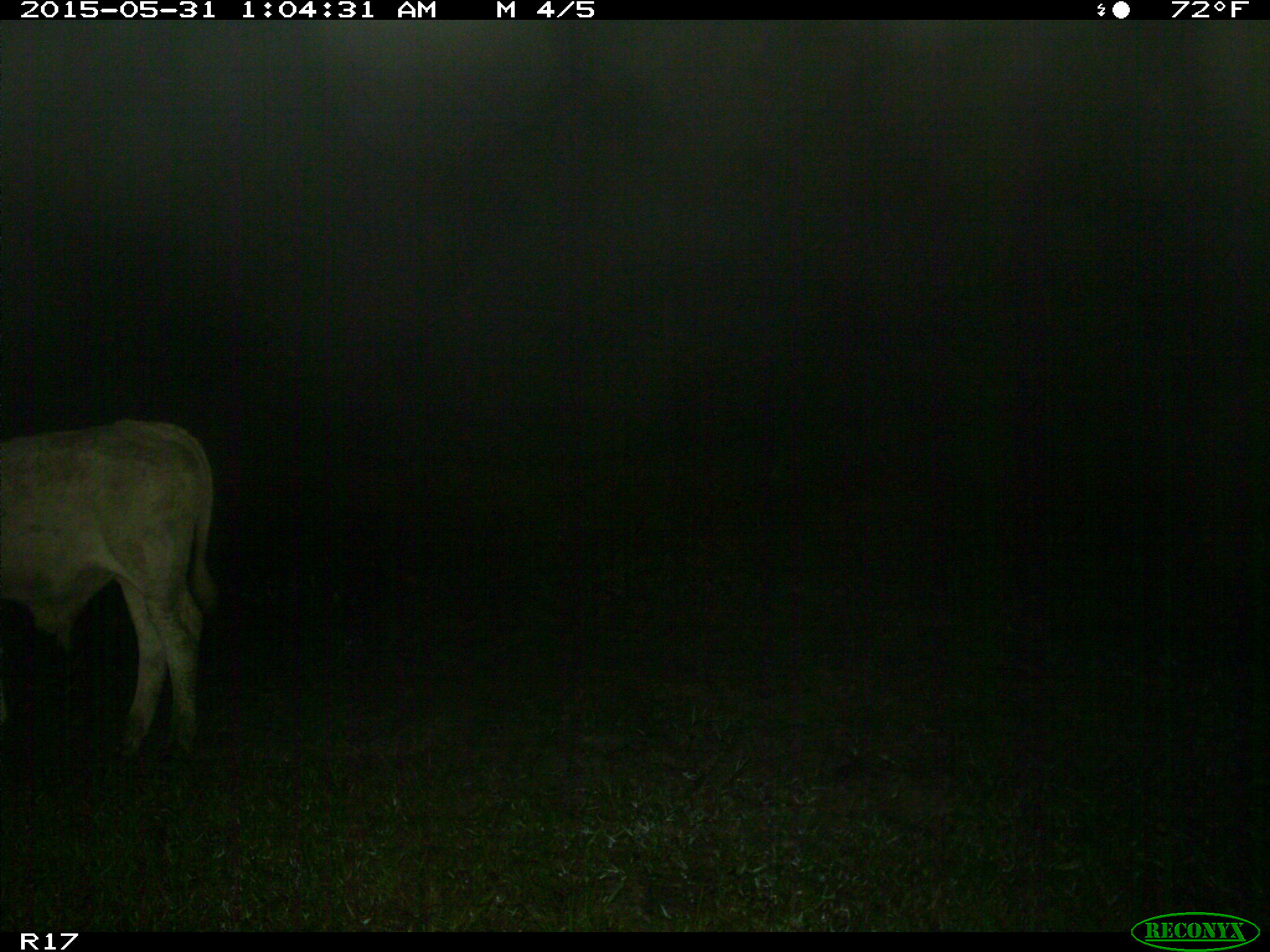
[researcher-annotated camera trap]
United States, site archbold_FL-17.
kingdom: Animalia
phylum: Chordata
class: Mammalia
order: Artiodactyla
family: Bovidae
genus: Bos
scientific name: Bos taurus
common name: domestic cow